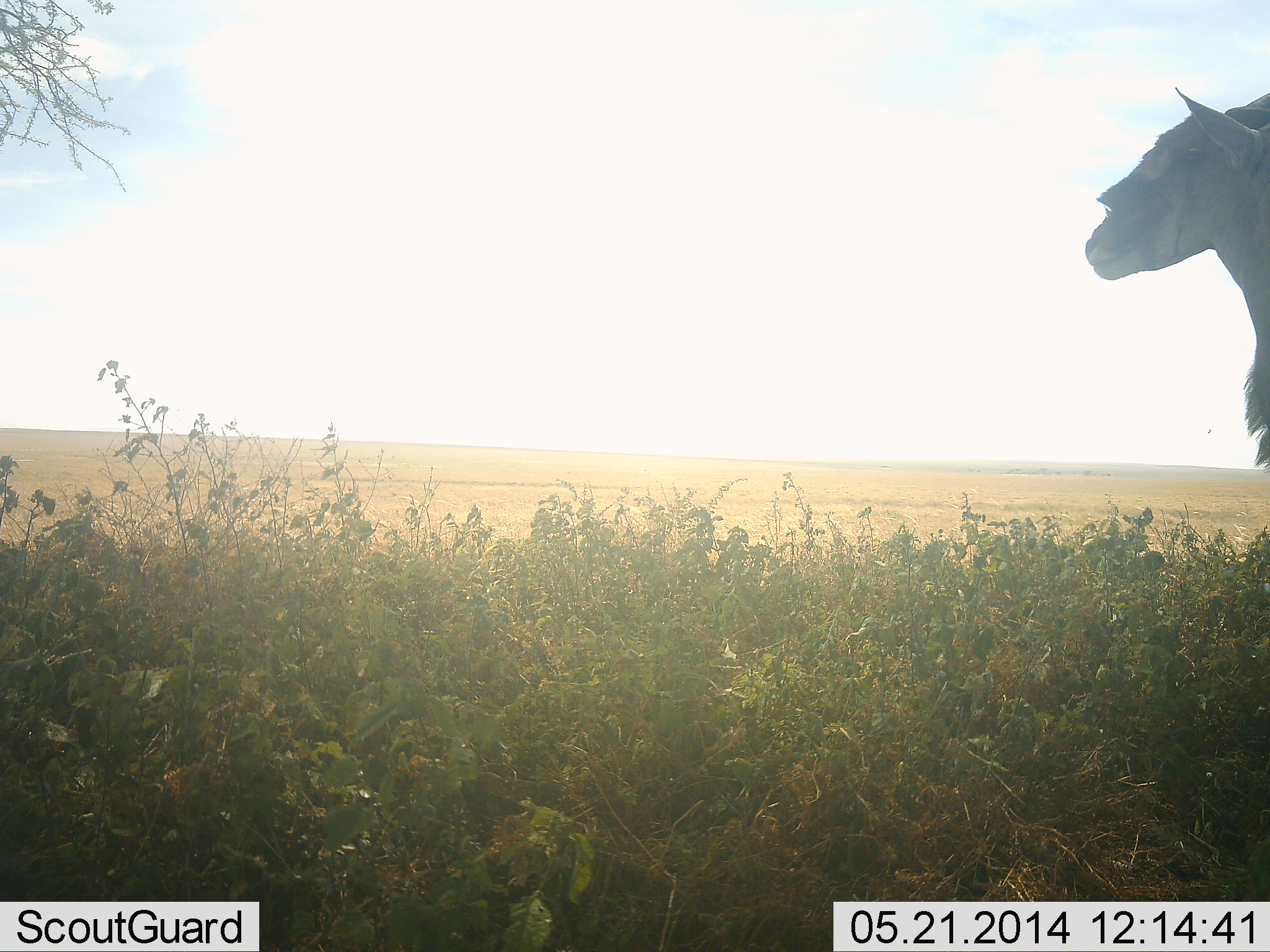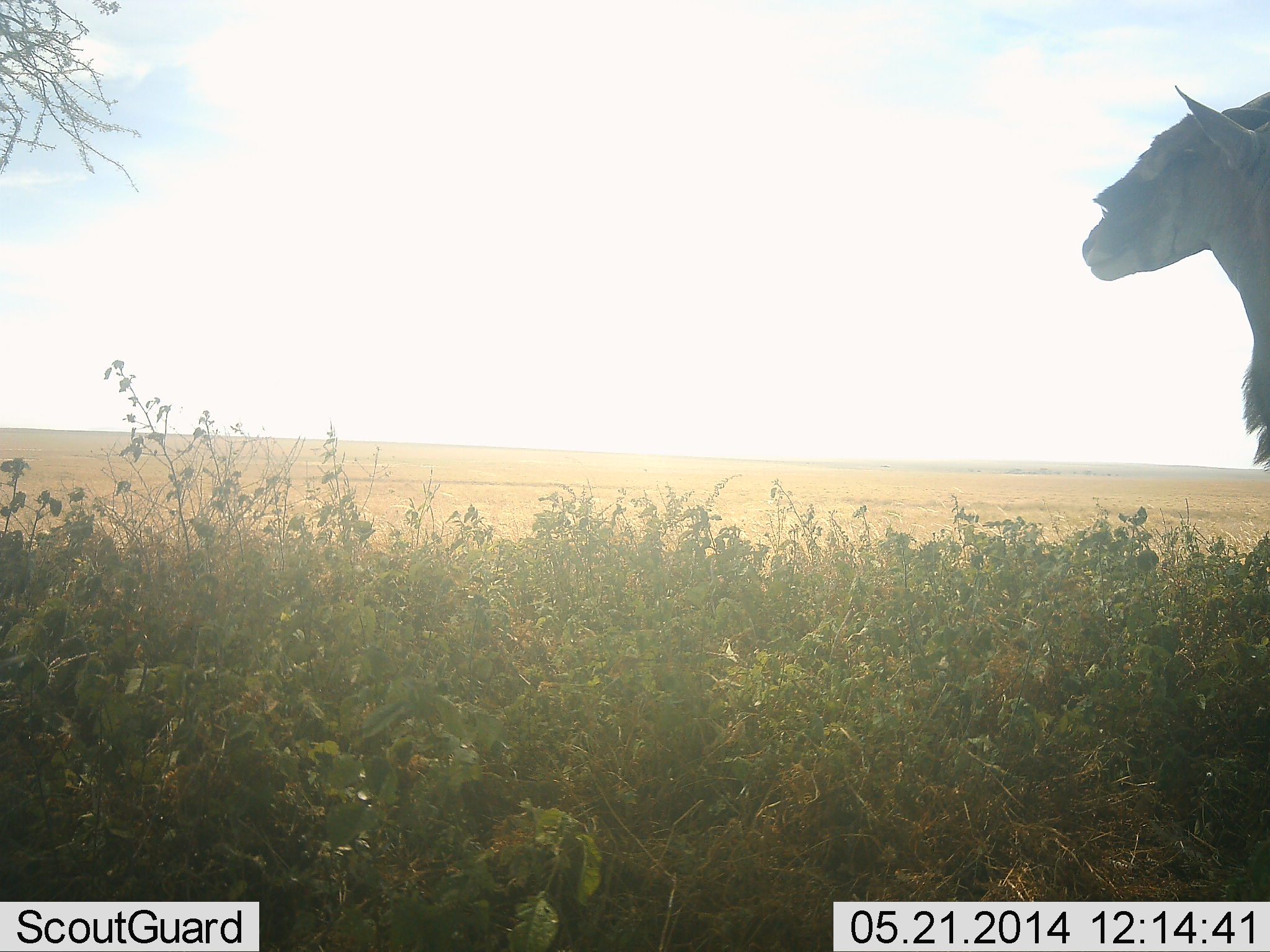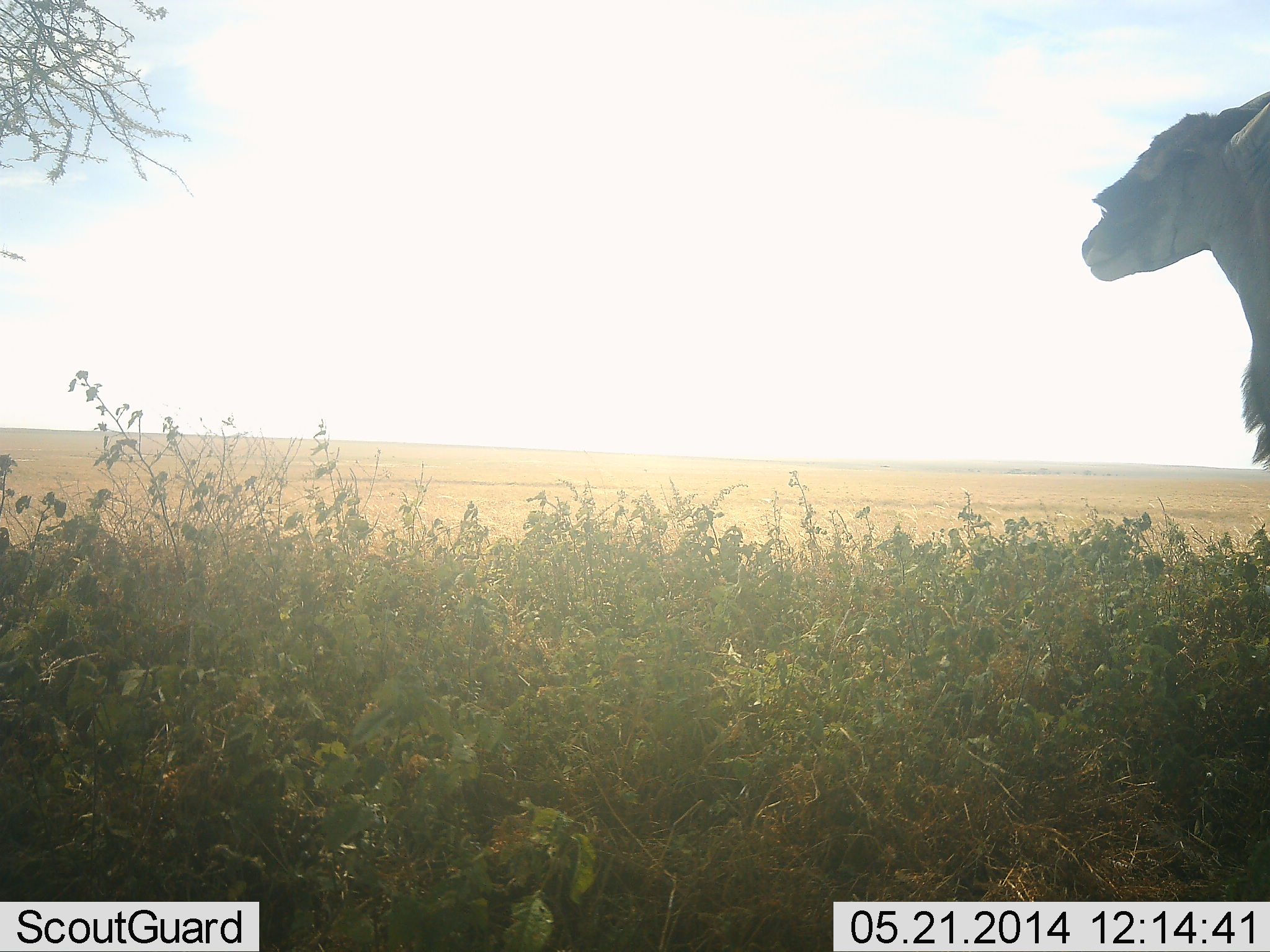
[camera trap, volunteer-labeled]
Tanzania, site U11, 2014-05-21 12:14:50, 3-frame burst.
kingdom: Animalia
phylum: Chordata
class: Mammalia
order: Artiodactyla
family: Bovidae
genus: Tragelaphus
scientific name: Tragelaphus oryx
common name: eland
Eland (Tragelaphus oryx), count 1. Behavior (volunteer vote fractions): standing 100%, resting 0%, moving 0%, interacting 0%. Young present (vote fraction): 0%. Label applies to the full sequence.